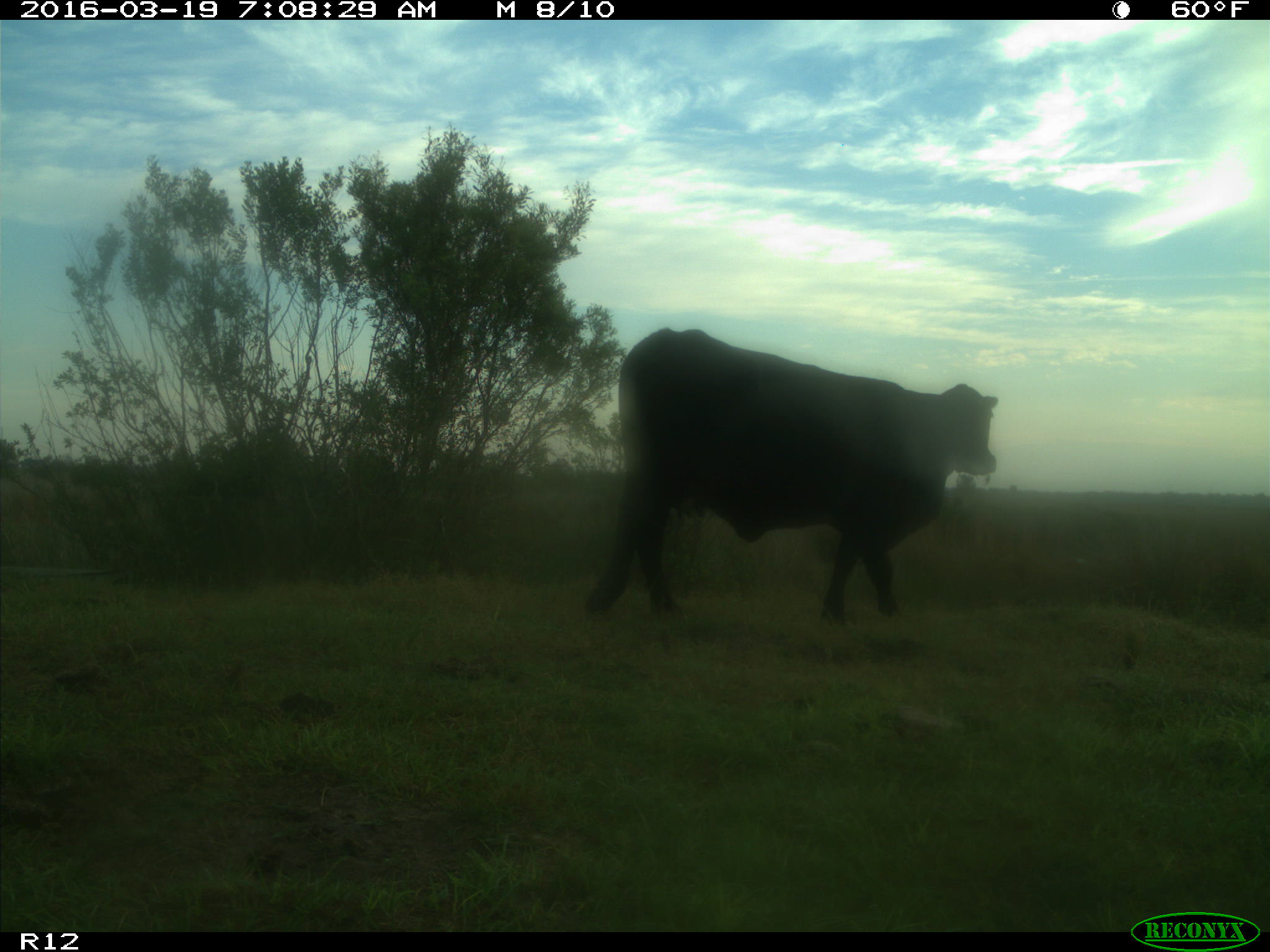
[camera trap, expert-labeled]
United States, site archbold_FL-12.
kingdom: Animalia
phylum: Chordata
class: Mammalia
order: Artiodactyla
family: Bovidae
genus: Bos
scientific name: Bos taurus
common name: domestic cow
Bos taurus (domestic cow).